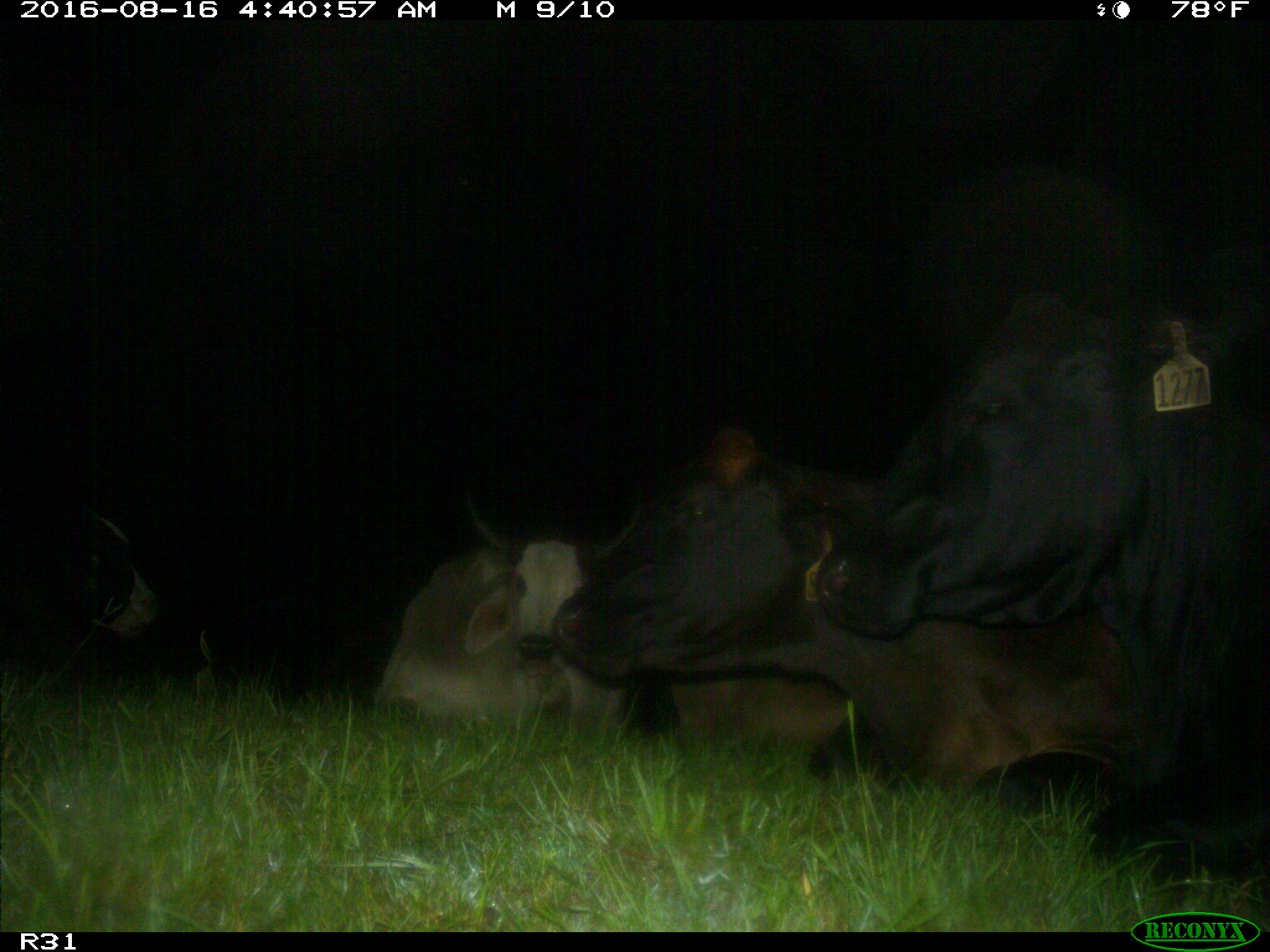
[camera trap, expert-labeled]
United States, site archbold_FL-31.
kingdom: Animalia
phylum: Chordata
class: Mammalia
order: Artiodactyla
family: Bovidae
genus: Bos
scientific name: Bos taurus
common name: domestic cow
Bos taurus (domestic cow).